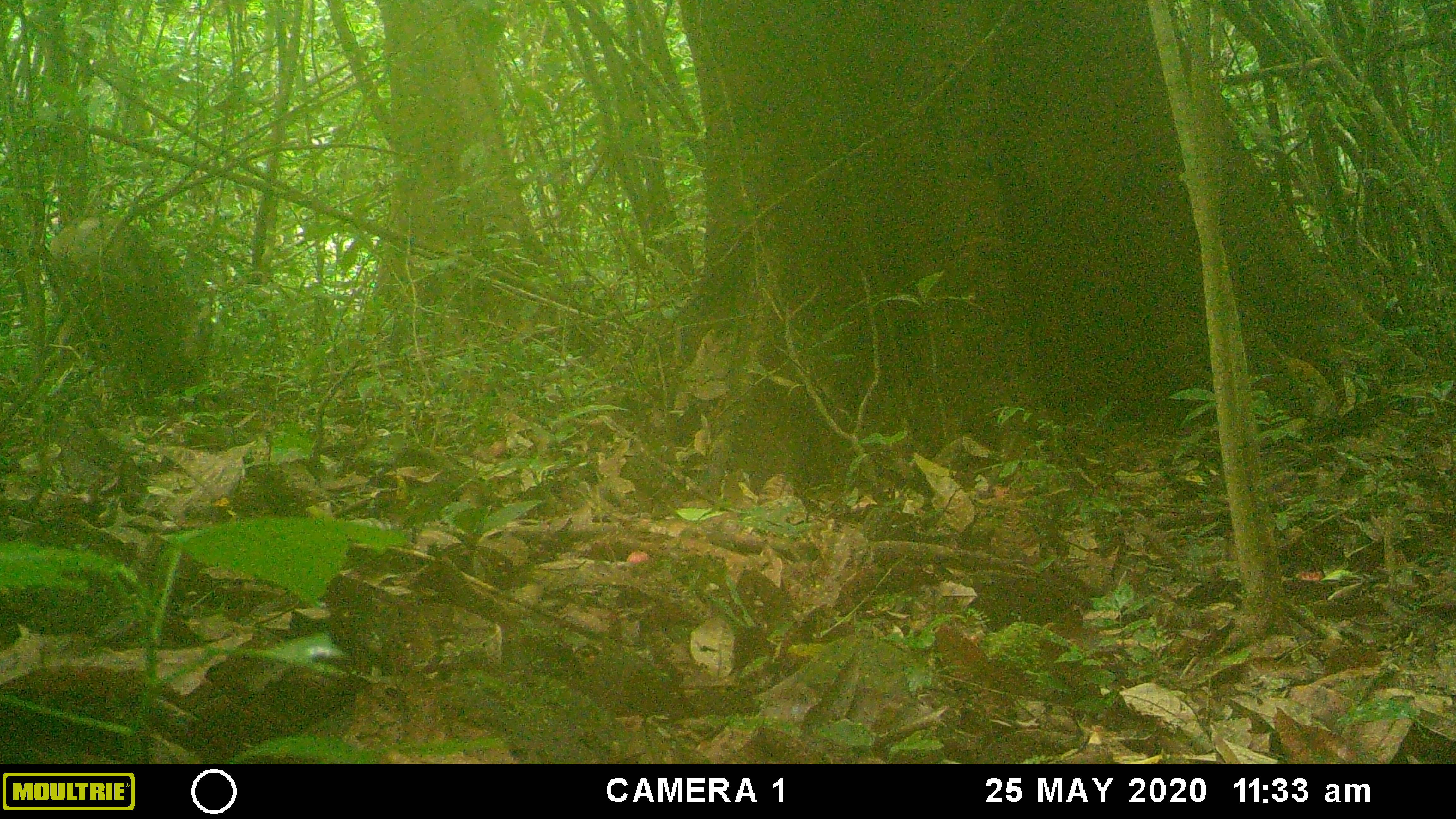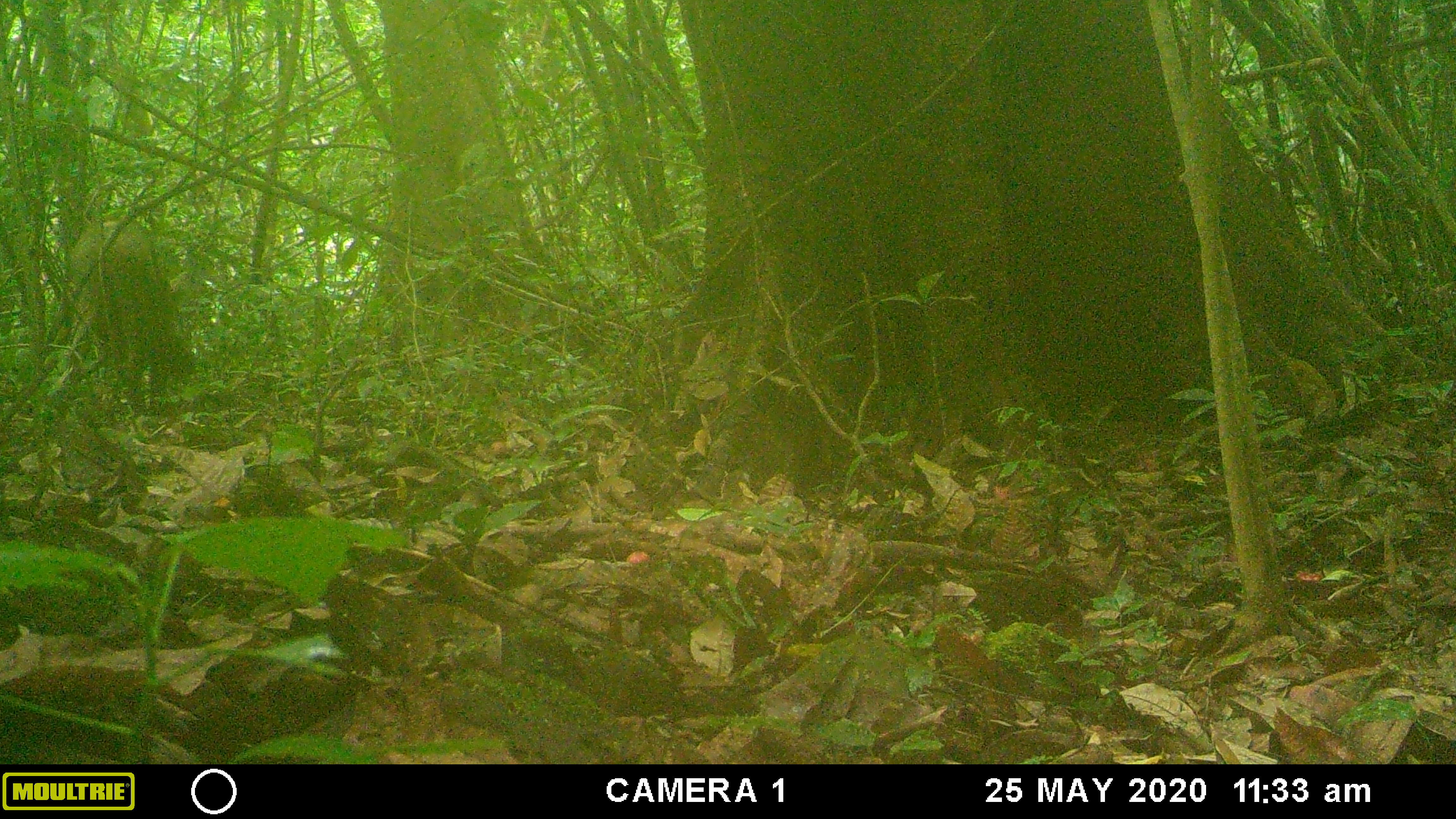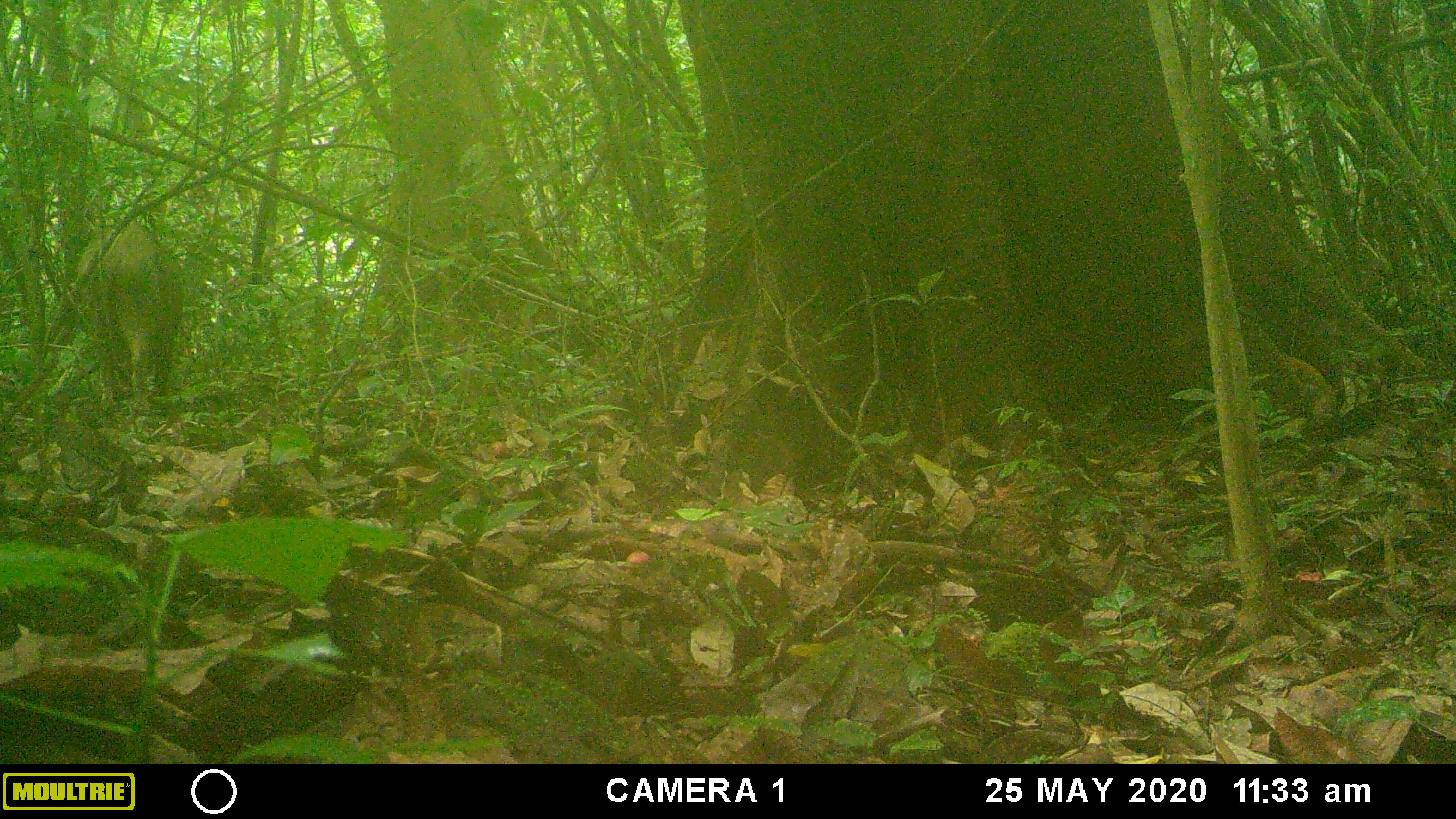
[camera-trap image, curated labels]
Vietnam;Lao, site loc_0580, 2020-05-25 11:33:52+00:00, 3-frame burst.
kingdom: Animalia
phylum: Chordata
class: Mammalia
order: Artiodactyla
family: Suidae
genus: Sus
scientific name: Sus scrofa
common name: eurasian wild pig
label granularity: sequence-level